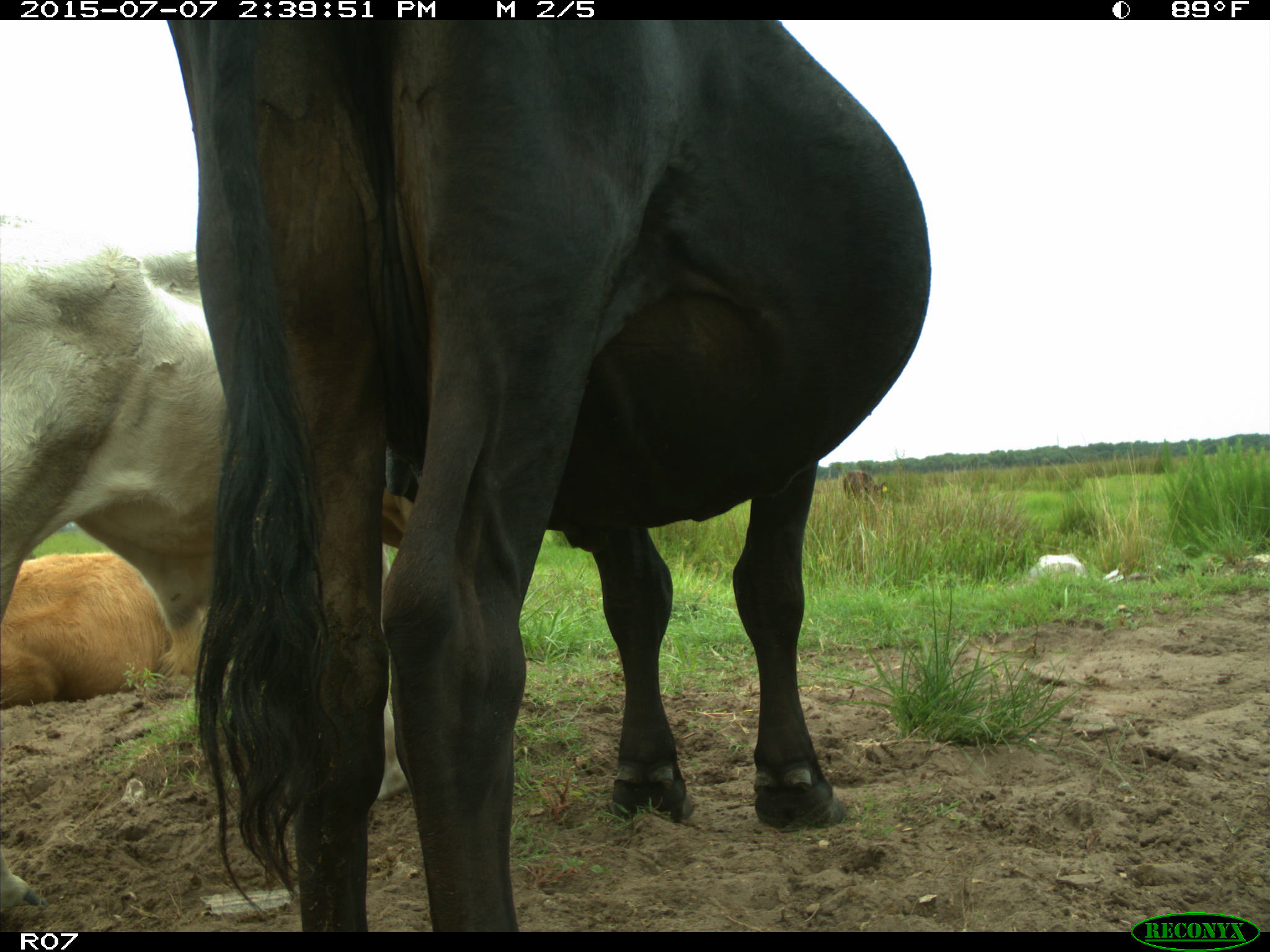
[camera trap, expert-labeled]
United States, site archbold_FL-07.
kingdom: Animalia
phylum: Chordata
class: Mammalia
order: Artiodactyla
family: Bovidae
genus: Bos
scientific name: Bos taurus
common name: domestic cow